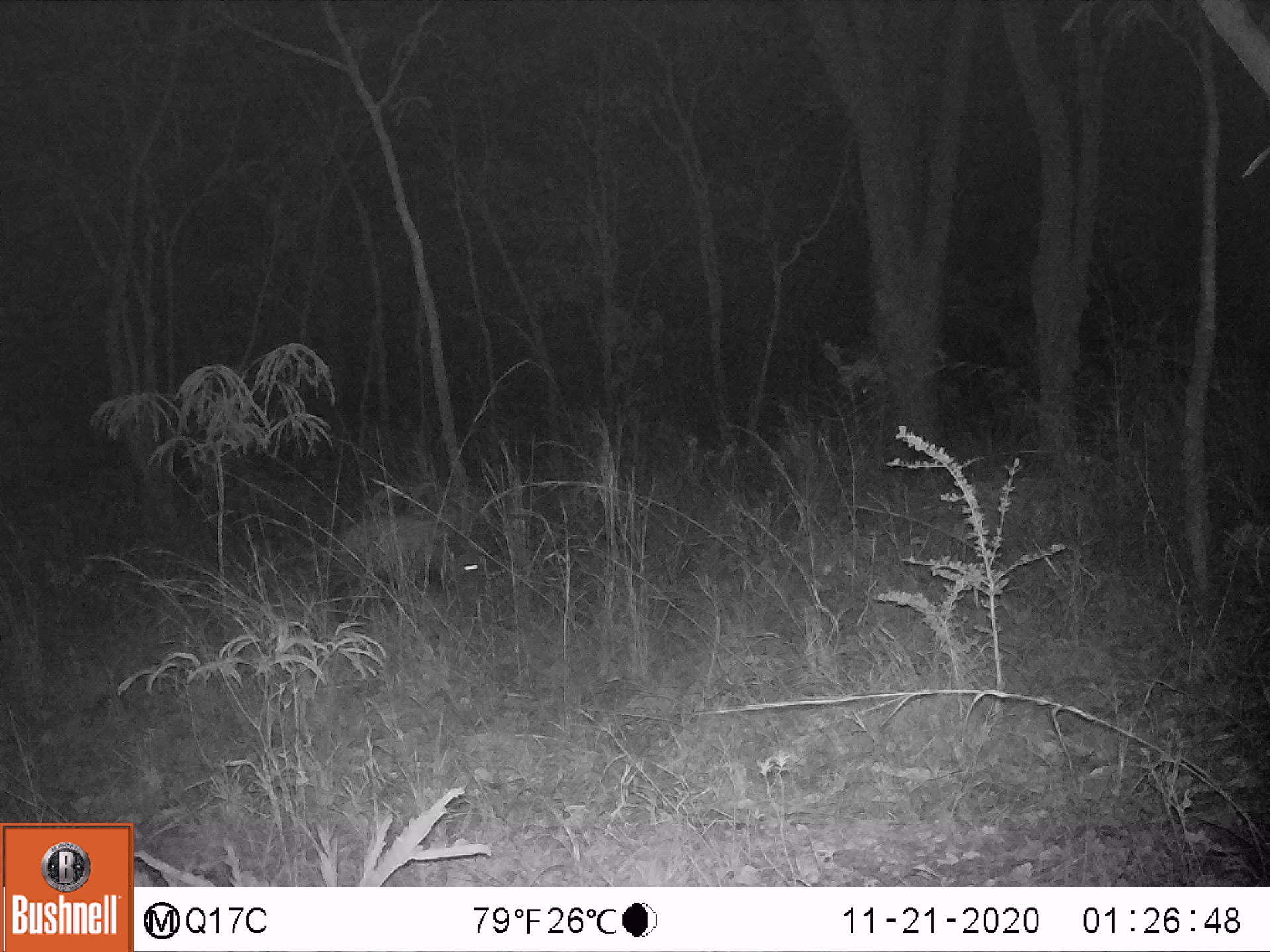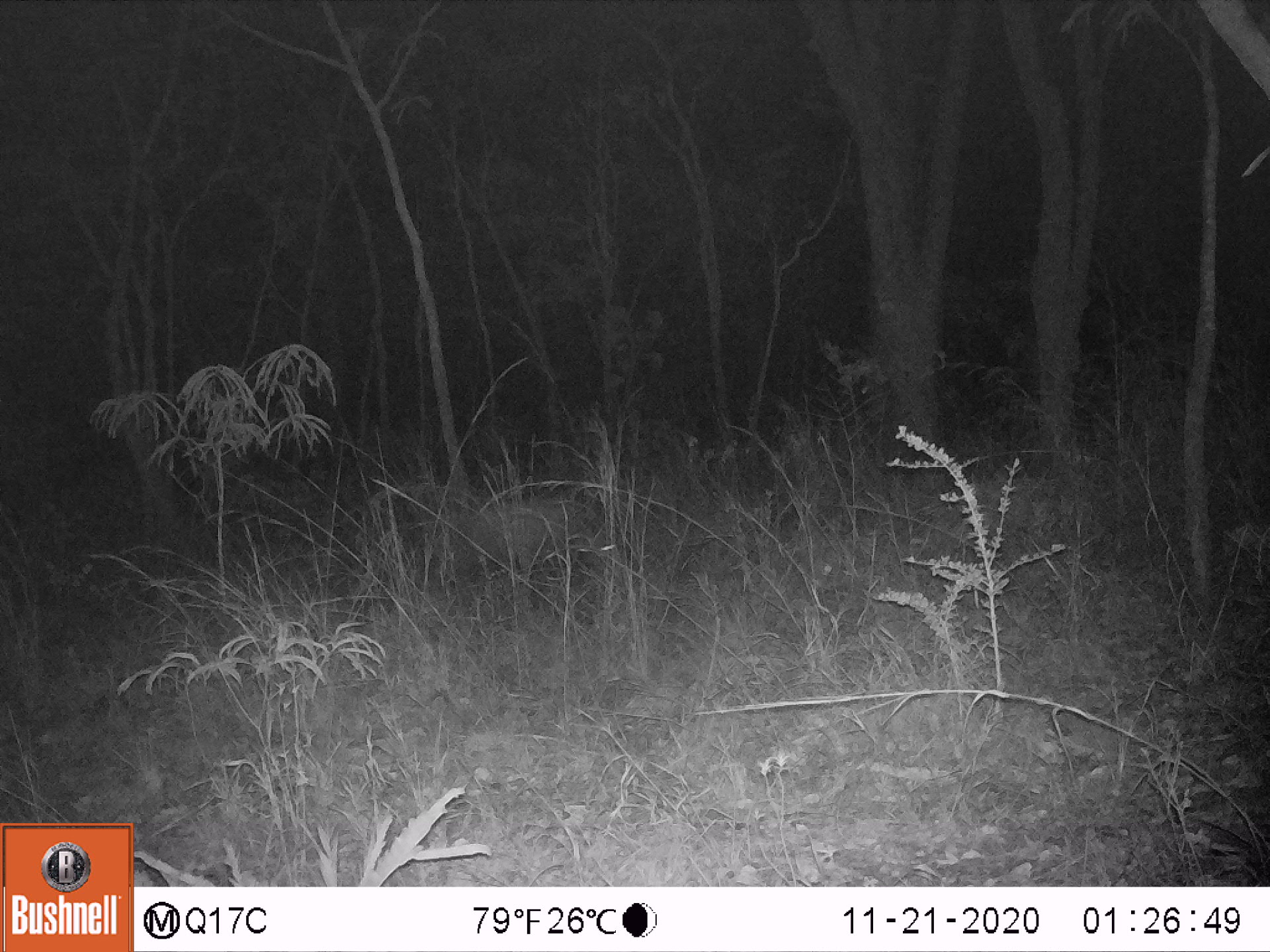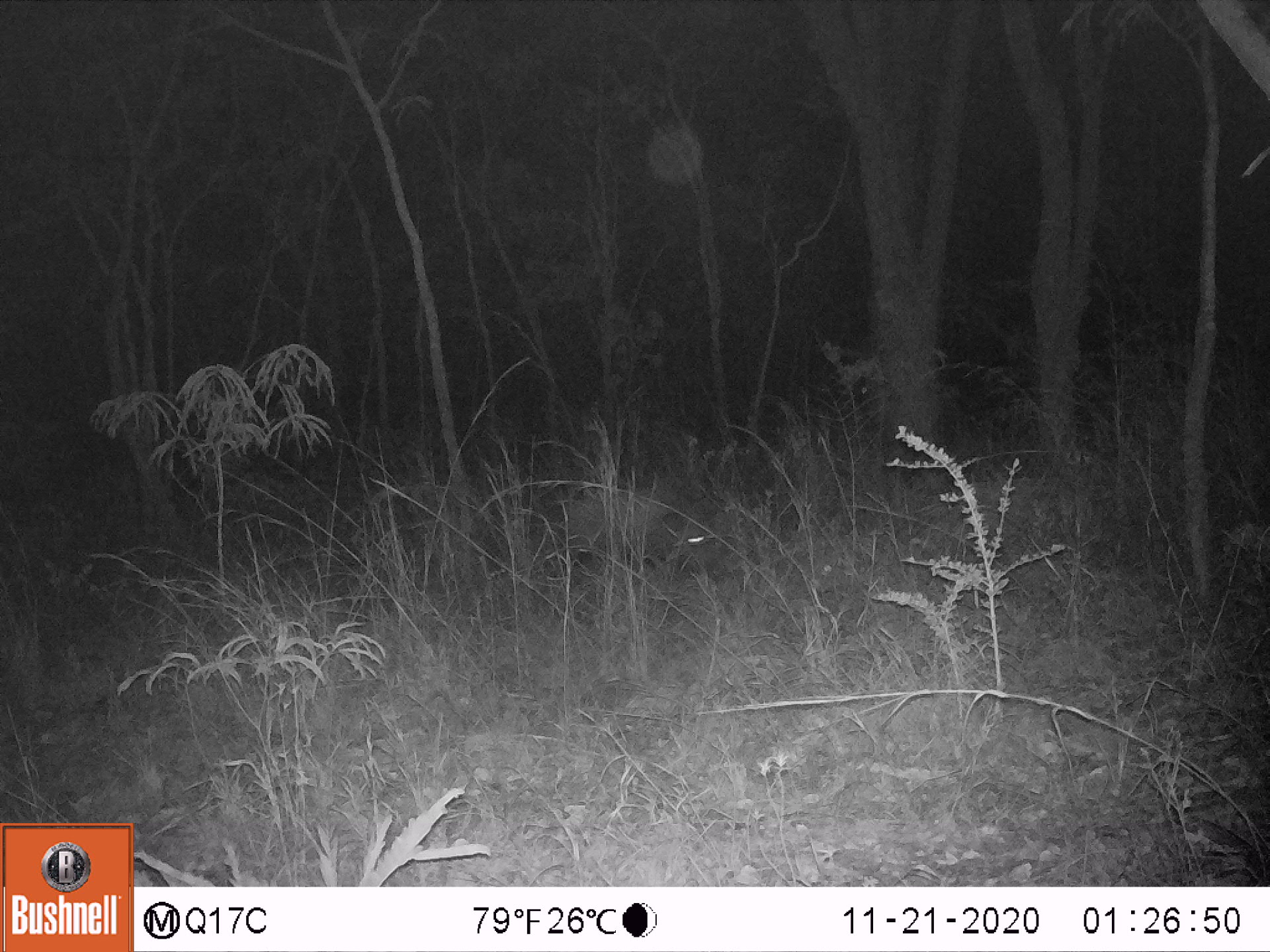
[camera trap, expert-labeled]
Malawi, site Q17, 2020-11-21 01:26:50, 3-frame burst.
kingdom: Animalia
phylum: Chordata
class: Mammalia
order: Artiodactyla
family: Suidae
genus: Potamochoerus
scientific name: Potamochoerus larvatus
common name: bushpig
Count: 1.